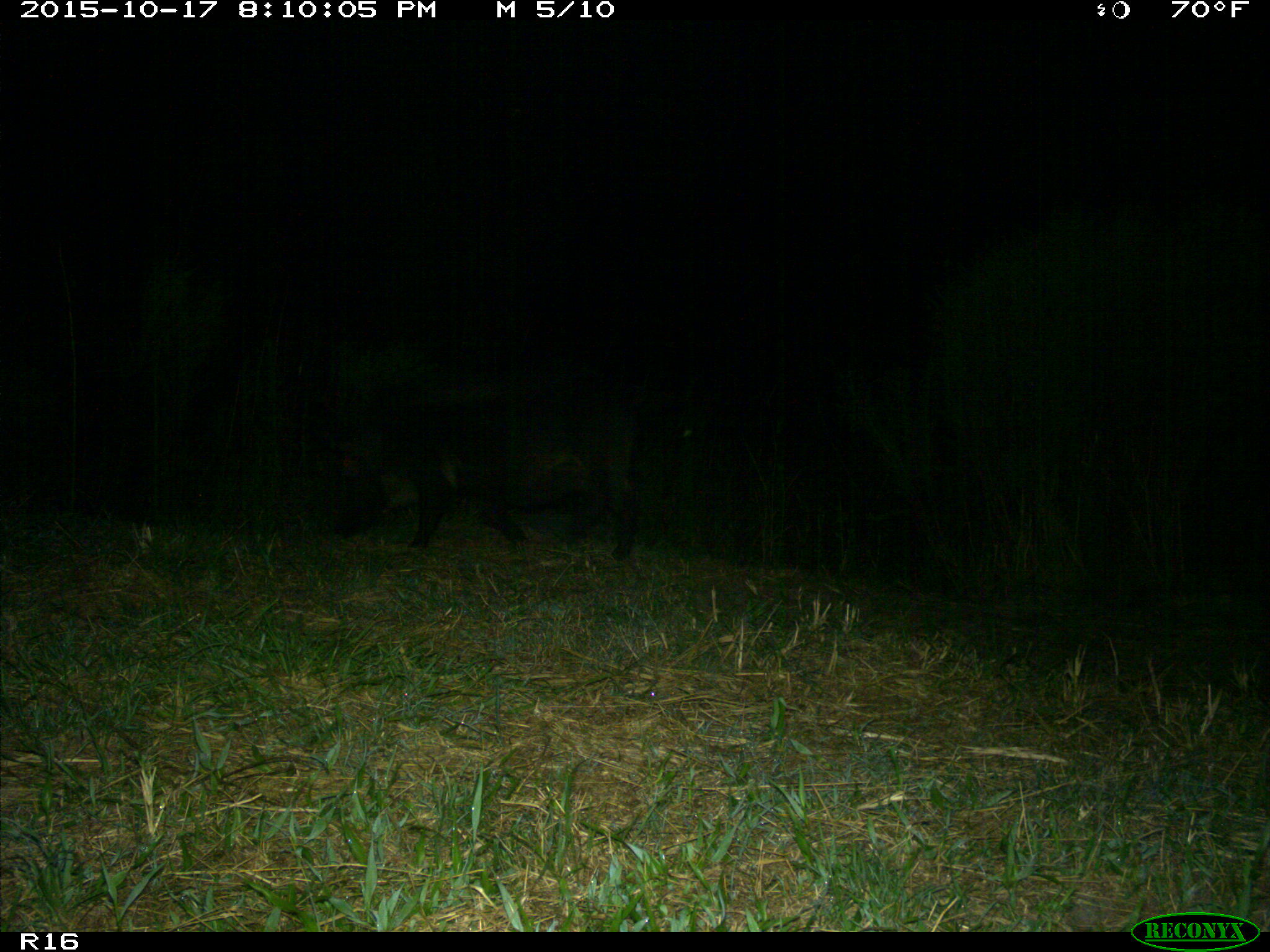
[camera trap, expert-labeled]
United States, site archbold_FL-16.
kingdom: Animalia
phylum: Chordata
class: Mammalia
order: Artiodactyla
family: Suidae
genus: Sus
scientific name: Sus scrofa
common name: wild boar